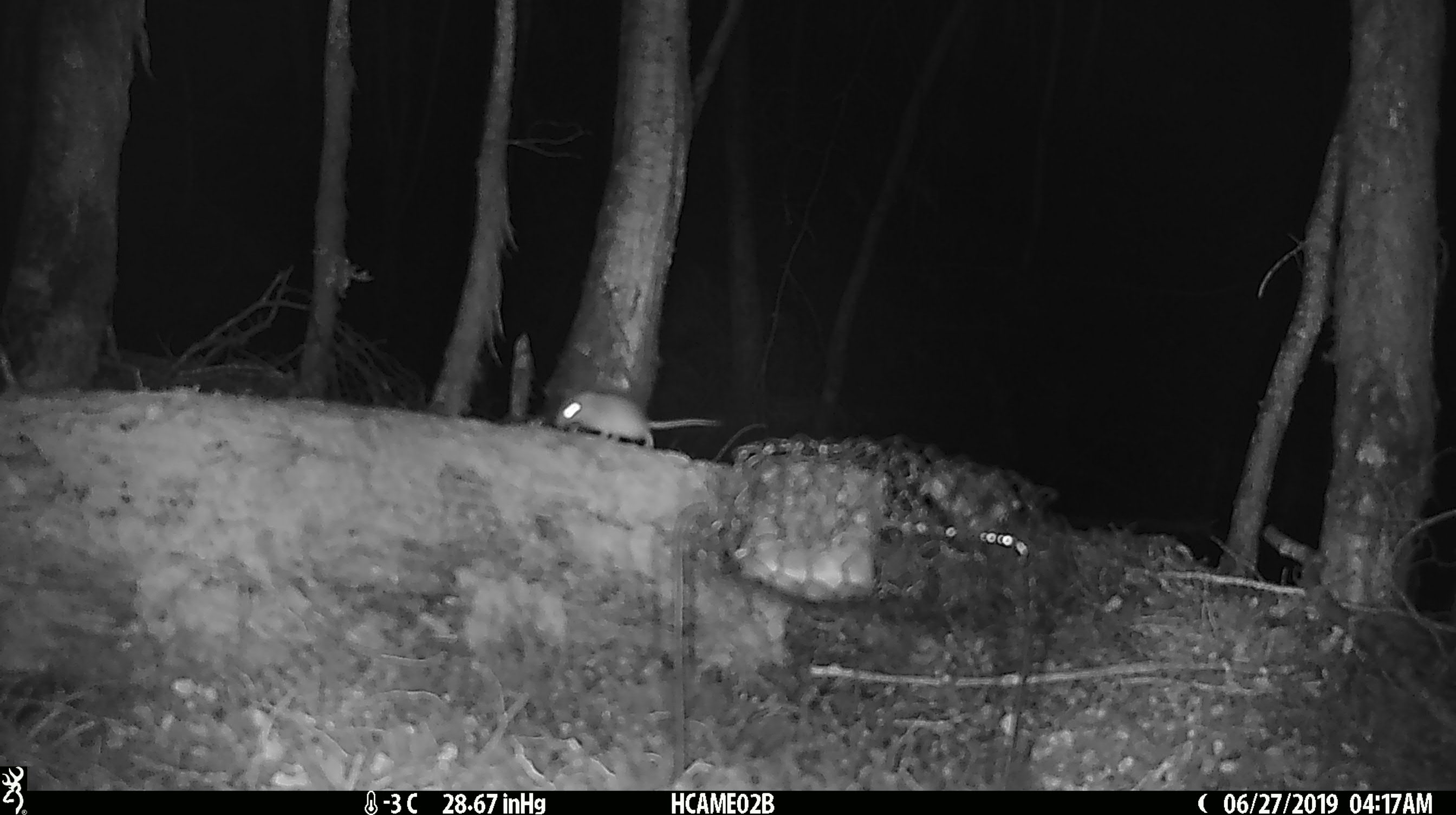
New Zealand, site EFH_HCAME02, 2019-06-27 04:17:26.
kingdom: Animalia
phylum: Chordata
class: Mammalia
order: Rodentia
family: Muridae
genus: Mus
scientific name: Mus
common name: mouse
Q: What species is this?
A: Mouse (Mus).